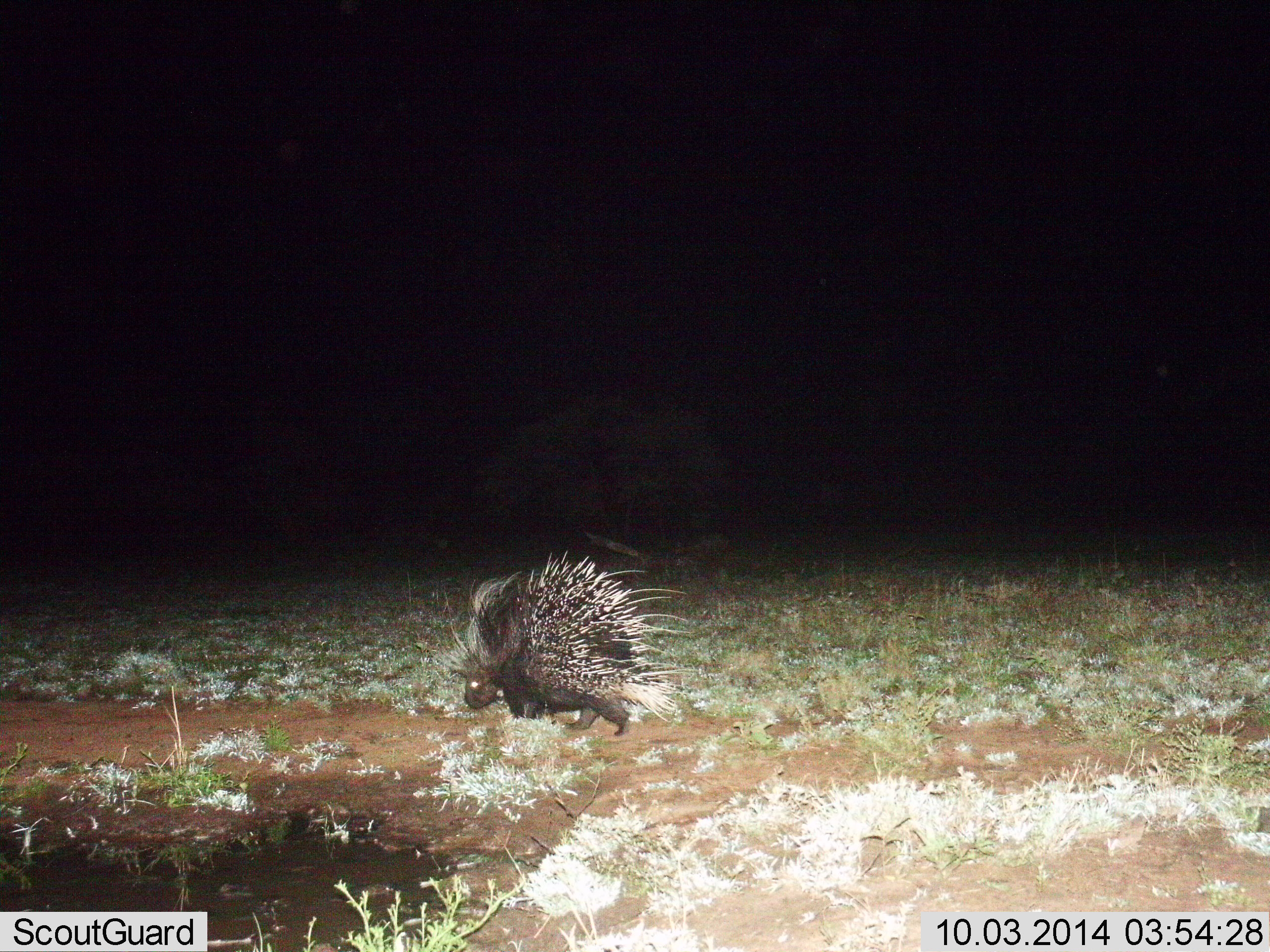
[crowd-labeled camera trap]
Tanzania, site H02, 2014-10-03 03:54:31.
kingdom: Animalia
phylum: Chordata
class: Mammalia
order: Rodentia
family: Hystricidae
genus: Hystrix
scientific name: Hystrix cristata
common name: crested porcupine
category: porcupine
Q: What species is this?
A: Porcupine (crested porcupine) (Hystrix cristata).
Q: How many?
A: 1.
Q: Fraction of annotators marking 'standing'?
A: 30%.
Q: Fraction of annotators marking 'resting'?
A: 0%.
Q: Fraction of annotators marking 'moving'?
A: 80%.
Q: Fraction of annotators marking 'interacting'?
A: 0%.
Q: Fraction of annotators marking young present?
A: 0%.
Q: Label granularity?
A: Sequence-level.